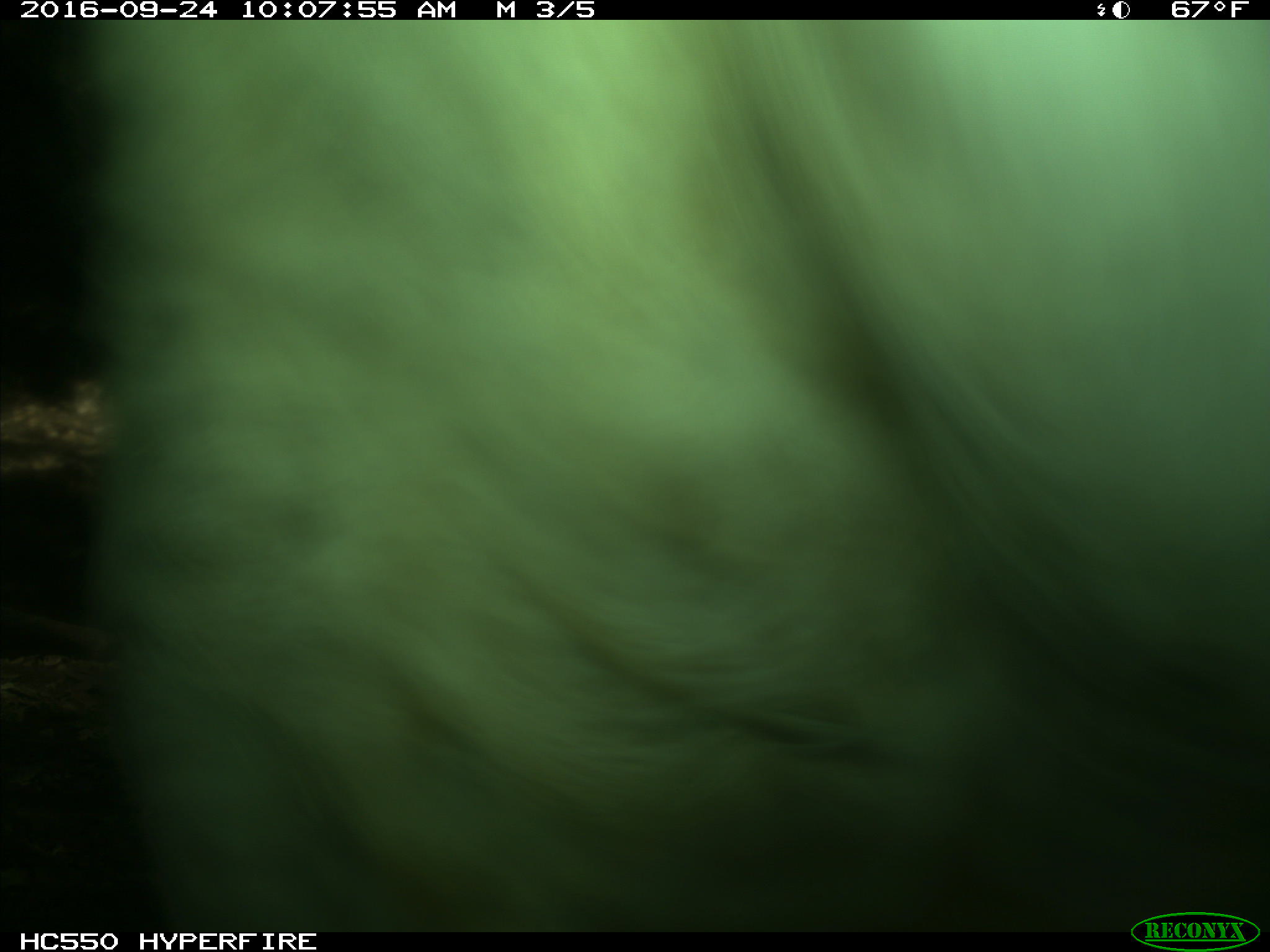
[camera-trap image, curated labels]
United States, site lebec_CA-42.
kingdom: Animalia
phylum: Chordata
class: Mammalia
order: Artiodactyla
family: Bovidae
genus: Bos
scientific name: Bos taurus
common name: domestic cow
Bos taurus (domestic cow).